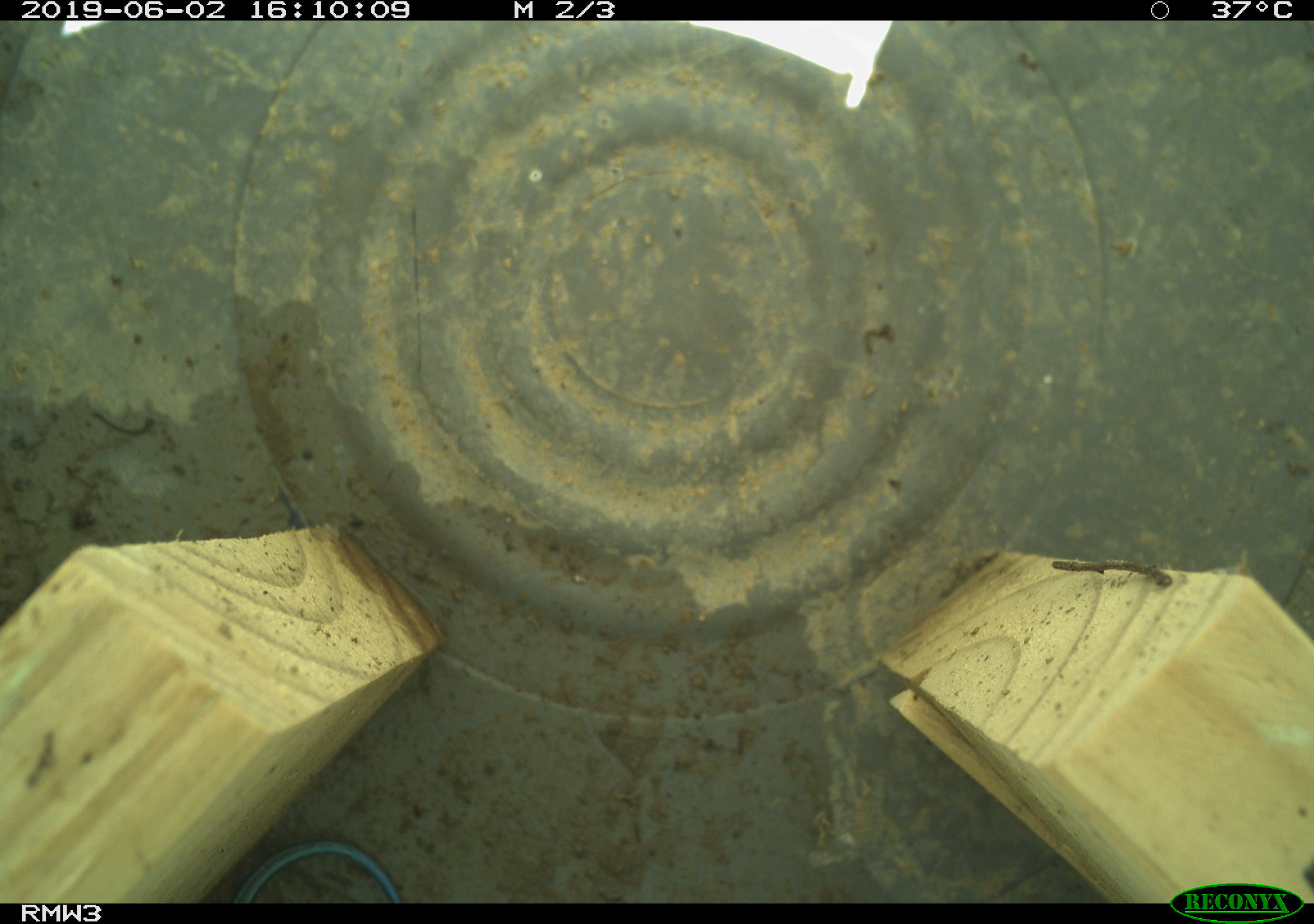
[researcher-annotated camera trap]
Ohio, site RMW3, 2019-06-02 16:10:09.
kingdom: Animalia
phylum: Chordata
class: Reptilia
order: Squamata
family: Scincidae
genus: Plestiodon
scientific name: Plestiodon fasciatus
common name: common five-lined skink